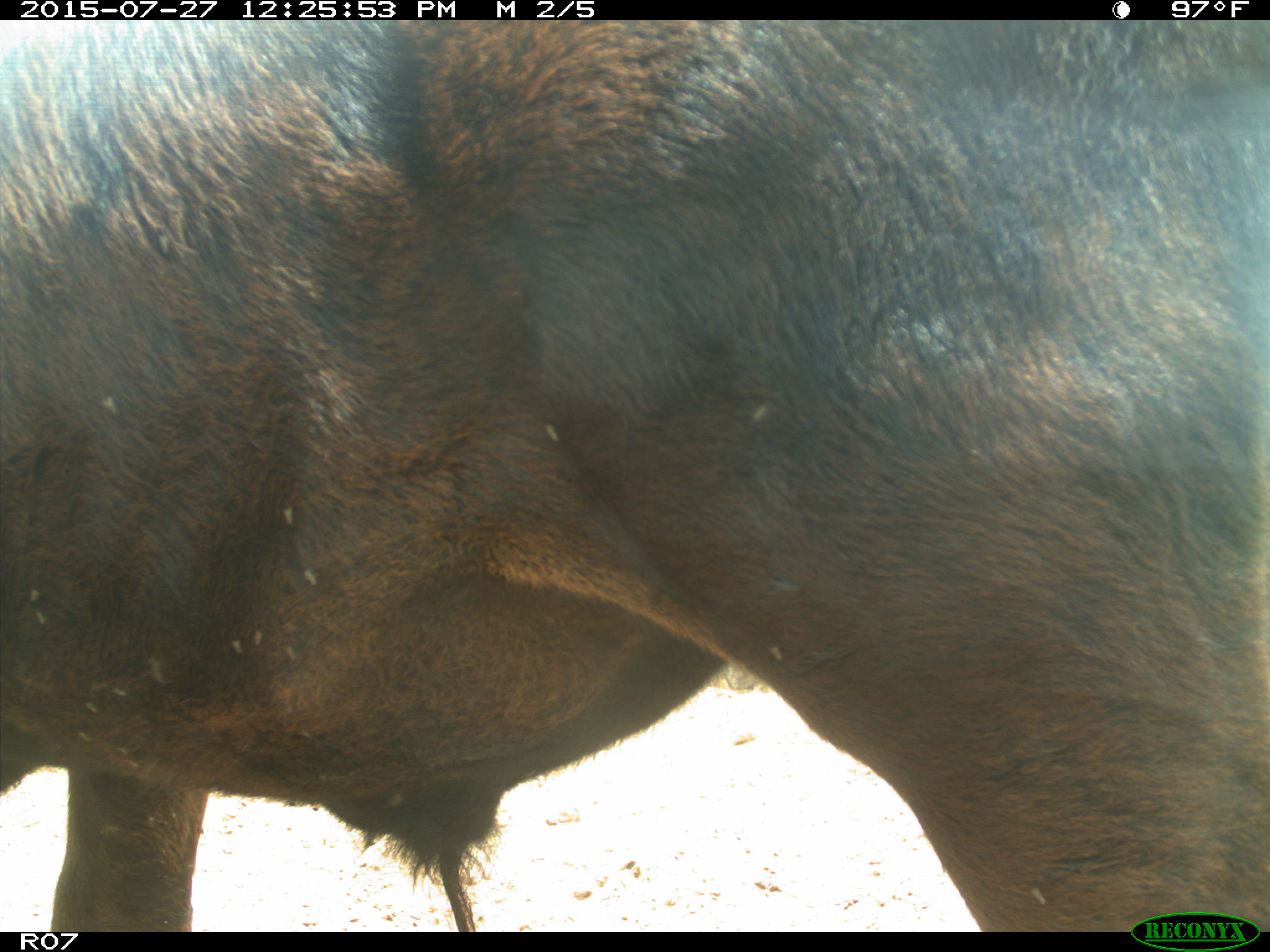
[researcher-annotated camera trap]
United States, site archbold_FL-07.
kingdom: Animalia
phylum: Chordata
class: Mammalia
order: Artiodactyla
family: Bovidae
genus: Bos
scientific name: Bos taurus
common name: domestic cow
Bos taurus (domestic cow).